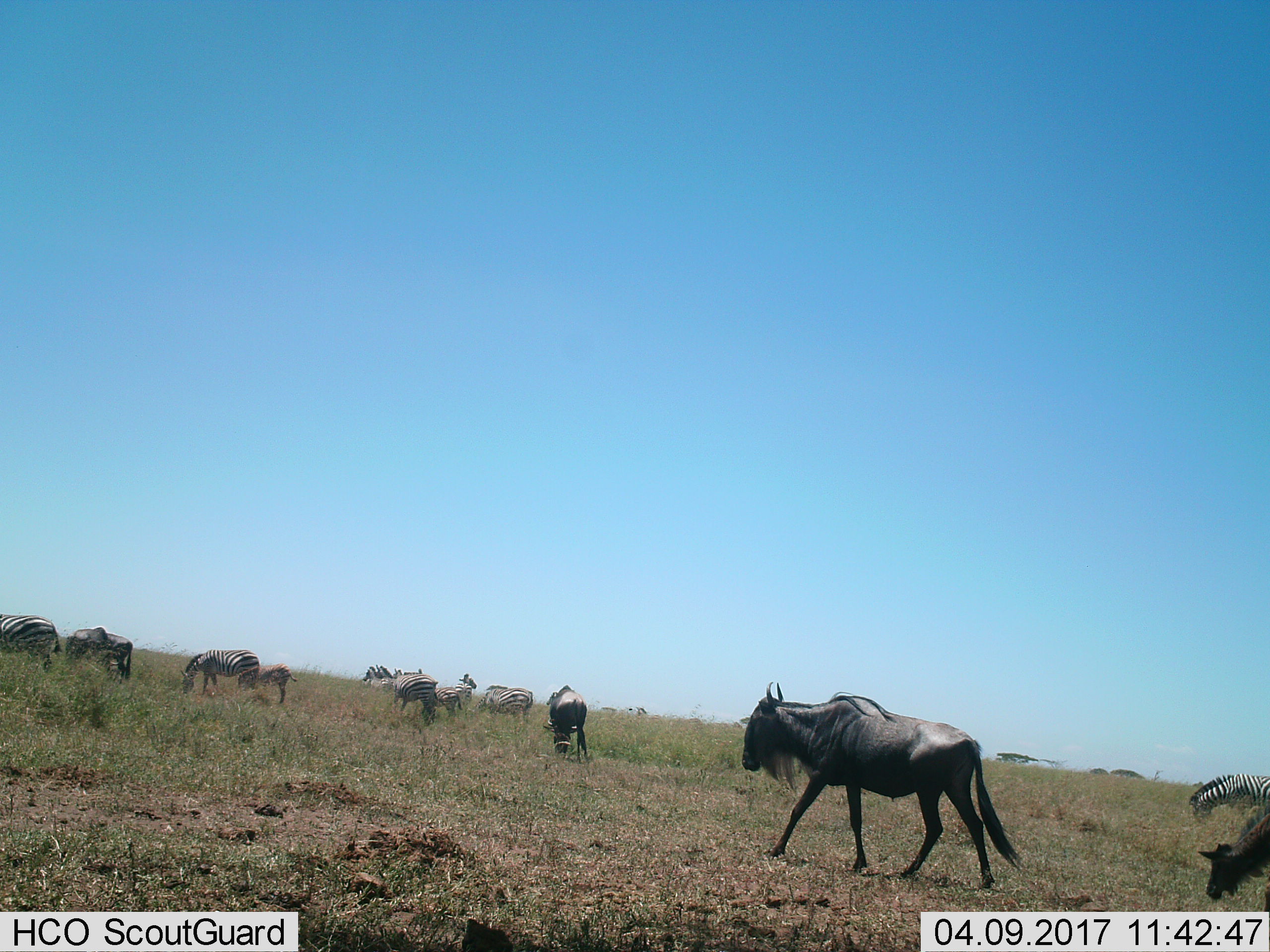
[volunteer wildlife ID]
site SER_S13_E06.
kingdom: Animalia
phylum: Chordata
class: Mammalia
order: Artiodactyla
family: Bovidae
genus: Connochaetes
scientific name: Connochaetes taurinus taurinus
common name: blue wildebeest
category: wildebeestblue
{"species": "wildebeestblue (blue wildebeest) (Connochaetes taurinus taurinus)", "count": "3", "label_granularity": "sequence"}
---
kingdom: Animalia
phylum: Chordata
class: Mammalia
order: Perissodactyla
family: Equidae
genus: Equus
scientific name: Equus quagga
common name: plains zebra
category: zebraplains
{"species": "zebraplains (plains zebra) (Equus quagga)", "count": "9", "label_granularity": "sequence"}